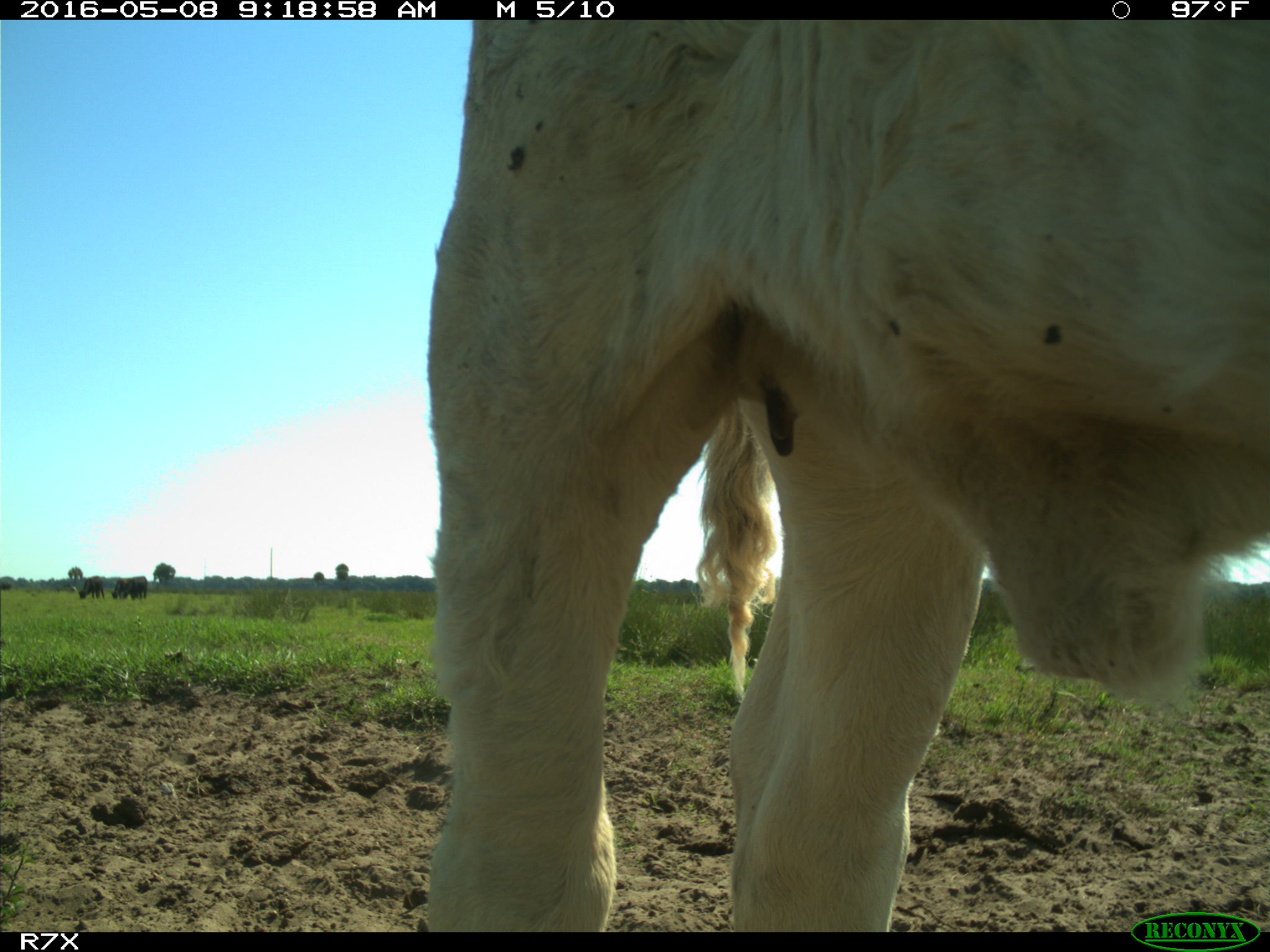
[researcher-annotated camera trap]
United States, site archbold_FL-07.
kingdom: Animalia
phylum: Chordata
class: Mammalia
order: Artiodactyla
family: Bovidae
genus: Bos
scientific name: Bos taurus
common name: domestic cow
Bos taurus (domestic cow).